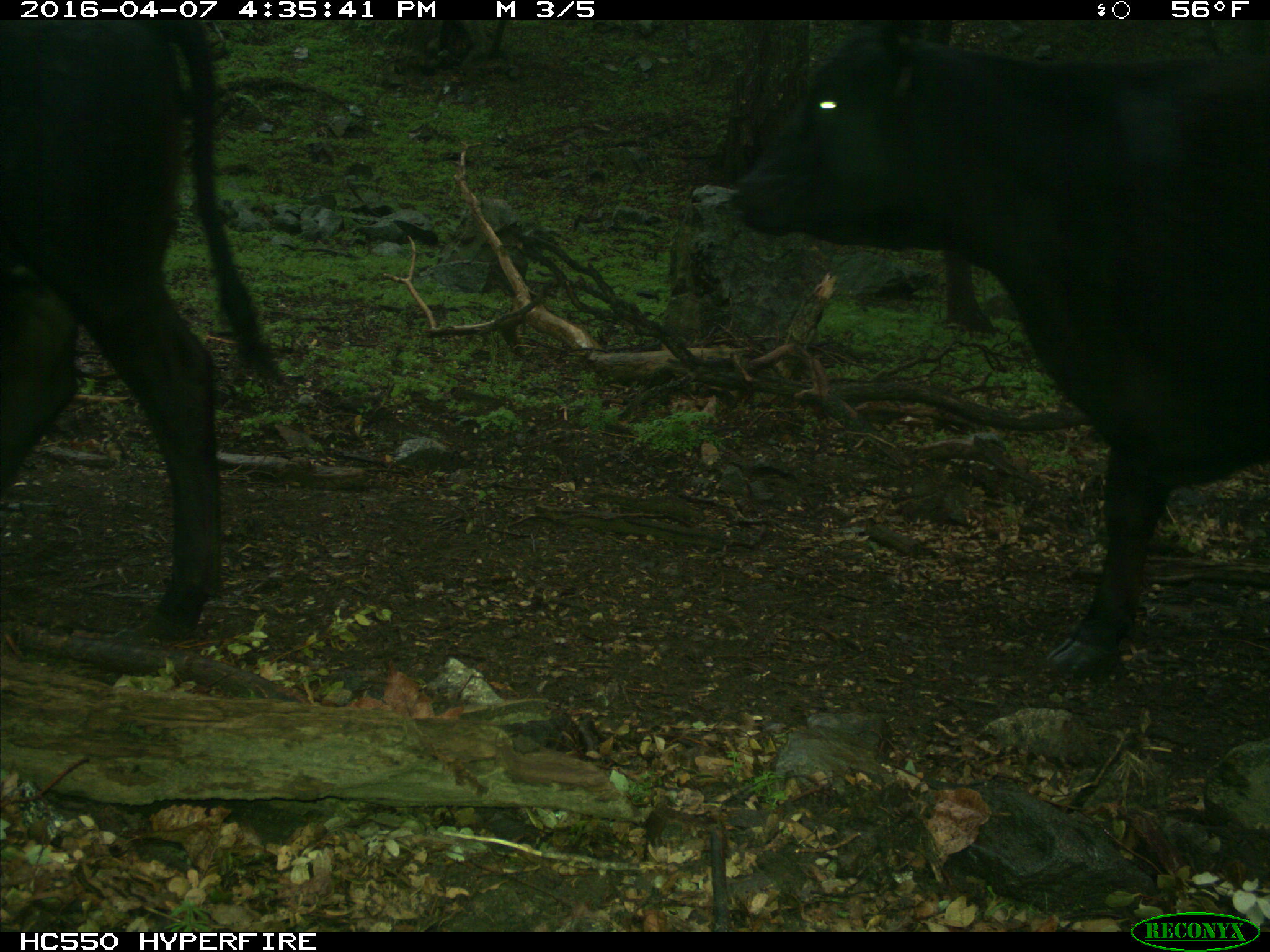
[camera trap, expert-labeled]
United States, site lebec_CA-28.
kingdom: Animalia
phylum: Chordata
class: Mammalia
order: Artiodactyla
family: Bovidae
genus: Bos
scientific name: Bos taurus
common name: domestic cow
Bos taurus (domestic cow).